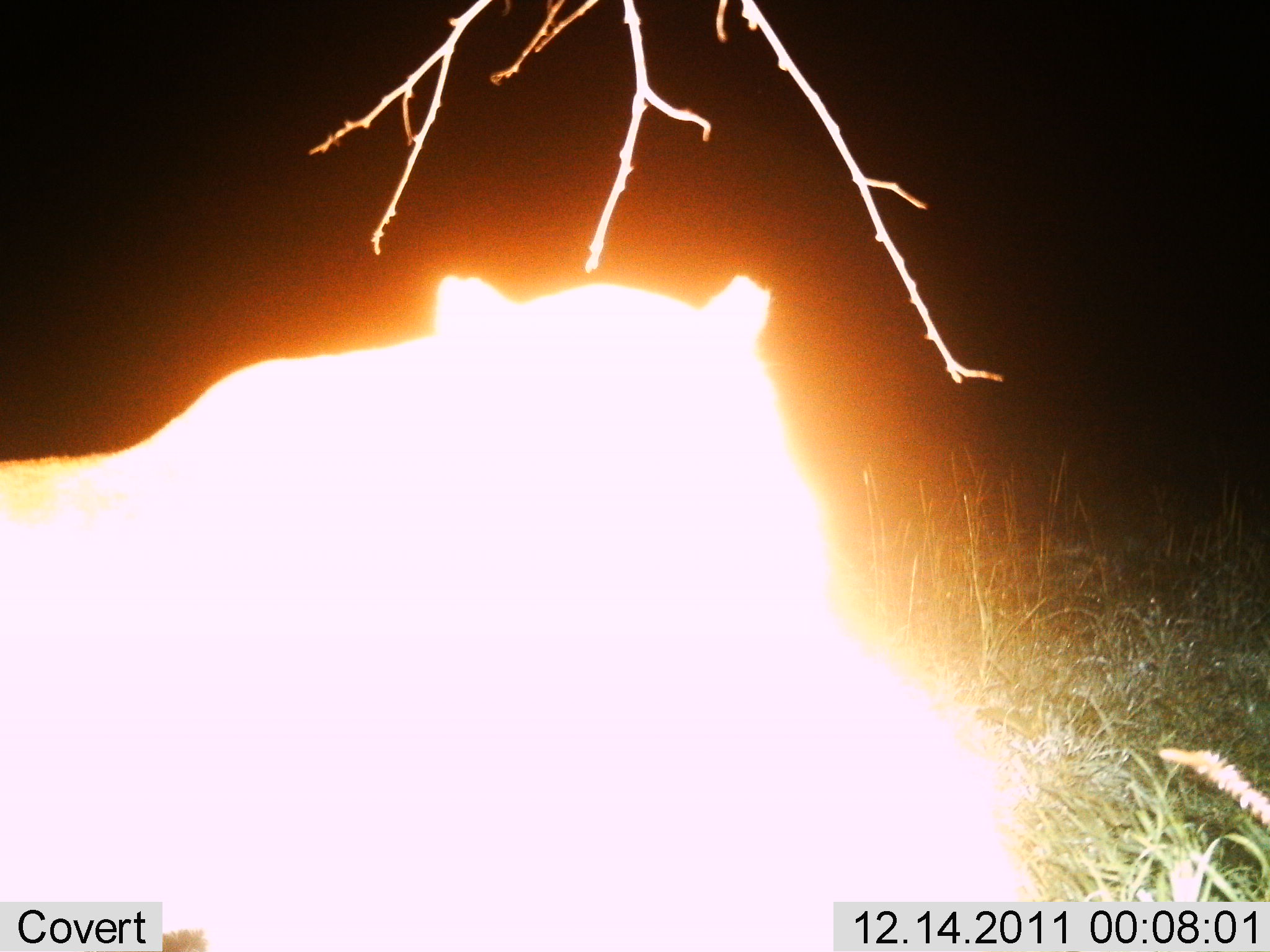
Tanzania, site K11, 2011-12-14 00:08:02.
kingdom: Animalia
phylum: Chordata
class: Mammalia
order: Carnivora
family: Felidae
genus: Panthera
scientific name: Panthera leo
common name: lion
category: lionfemale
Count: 1.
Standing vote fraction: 55%.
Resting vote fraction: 18%.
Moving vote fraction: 18%.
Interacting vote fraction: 9%.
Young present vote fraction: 0%.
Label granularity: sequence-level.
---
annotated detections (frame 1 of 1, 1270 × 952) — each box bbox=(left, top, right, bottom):
animal: bbox=(1, 270, 1050, 952)